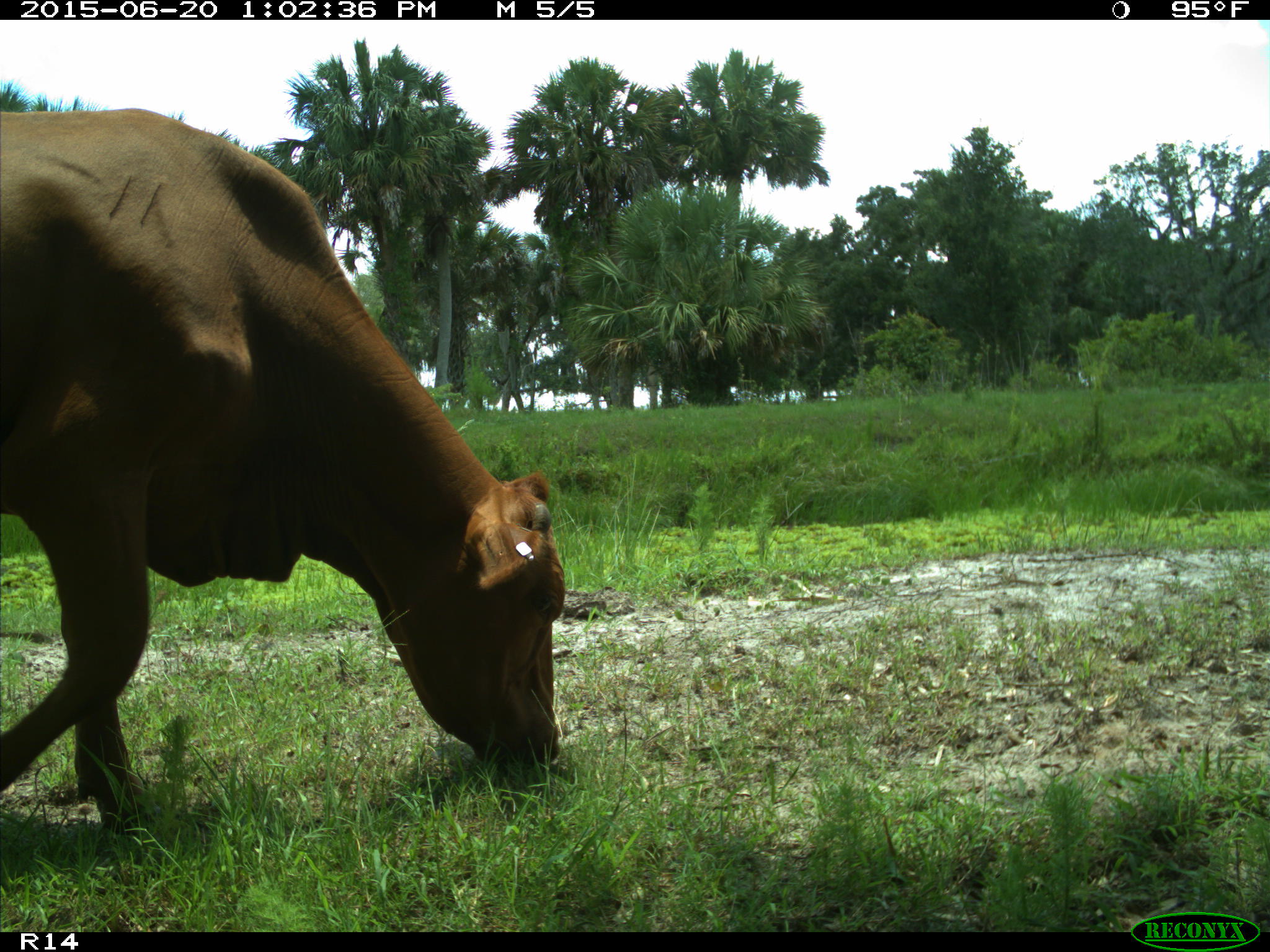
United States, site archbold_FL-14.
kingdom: Animalia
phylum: Chordata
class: Mammalia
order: Artiodactyla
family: Bovidae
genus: Bos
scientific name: Bos taurus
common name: domestic cow